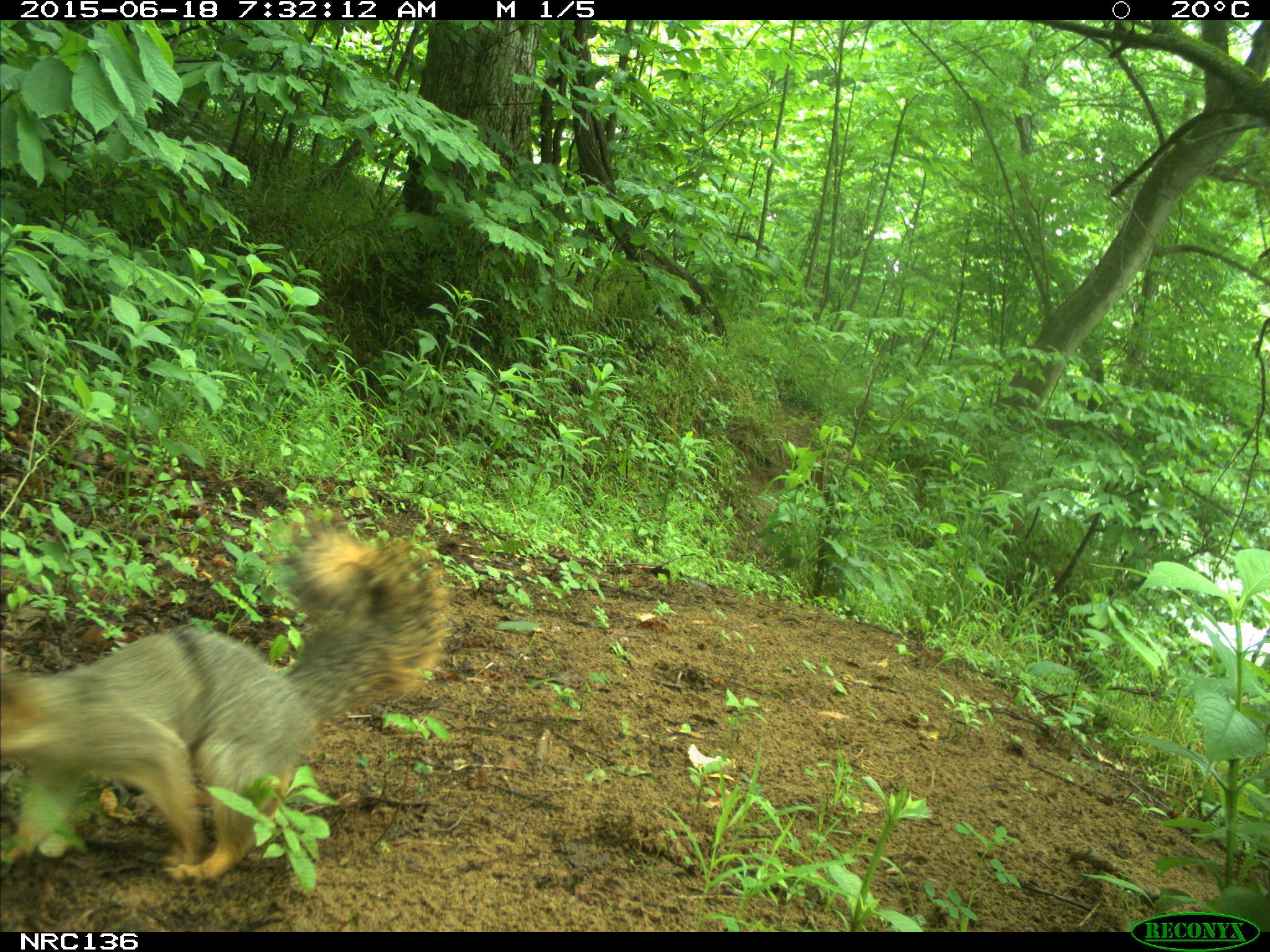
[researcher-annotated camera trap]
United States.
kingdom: Animalia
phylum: Chordata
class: Mammalia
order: Rodentia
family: Sciuridae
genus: Sciurus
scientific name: Sciurus niger cinereus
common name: eastern fox squirrel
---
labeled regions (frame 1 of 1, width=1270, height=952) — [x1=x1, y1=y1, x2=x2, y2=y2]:
Eastern Fox Squirrel: [x1=0, y1=516, x2=448, y2=902]